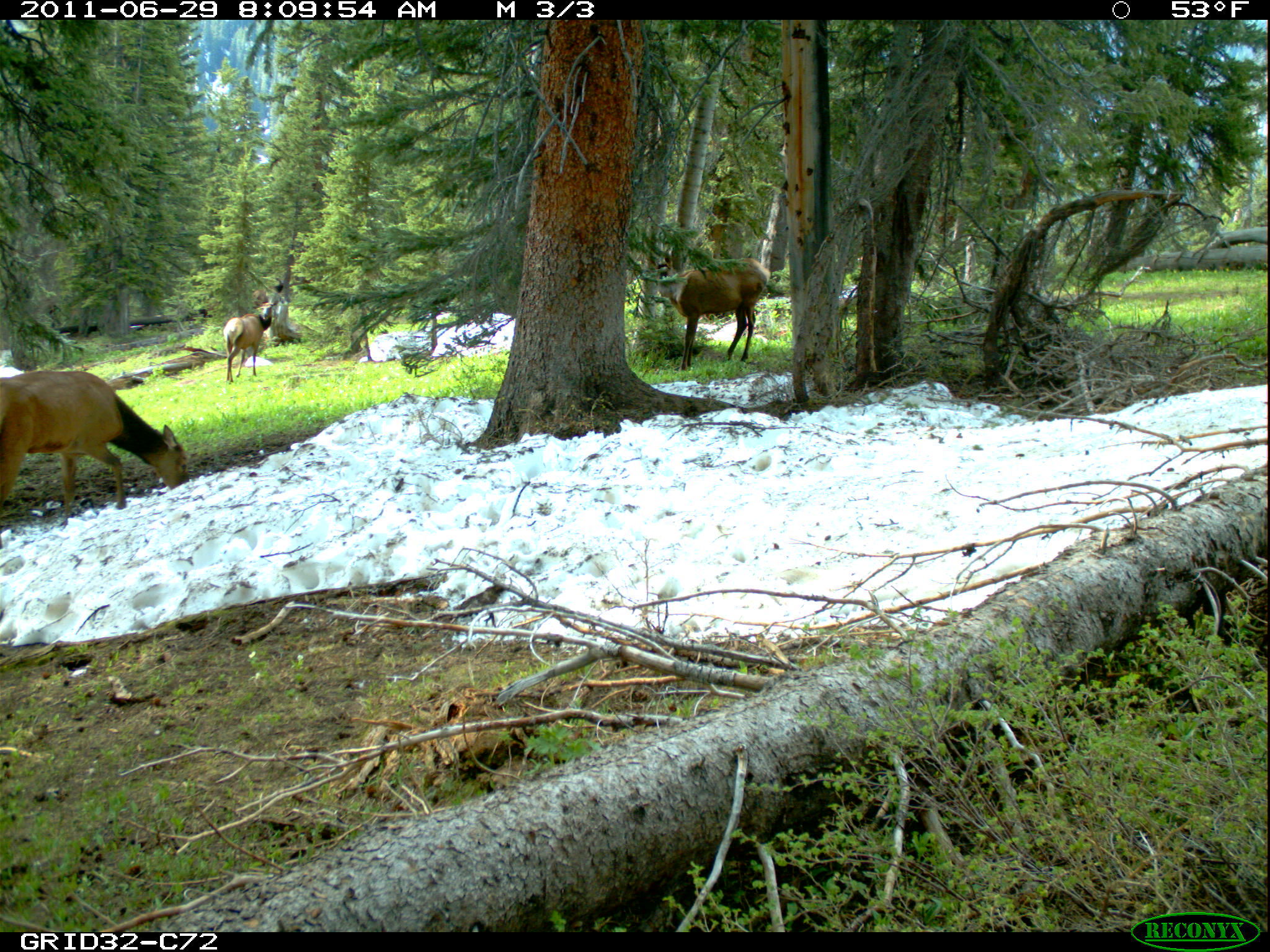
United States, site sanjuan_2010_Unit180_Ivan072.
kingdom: Animalia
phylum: Chordata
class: Mammalia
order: Artiodactyla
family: Cervidae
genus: Cervus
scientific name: Cervus elaphus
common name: red deer